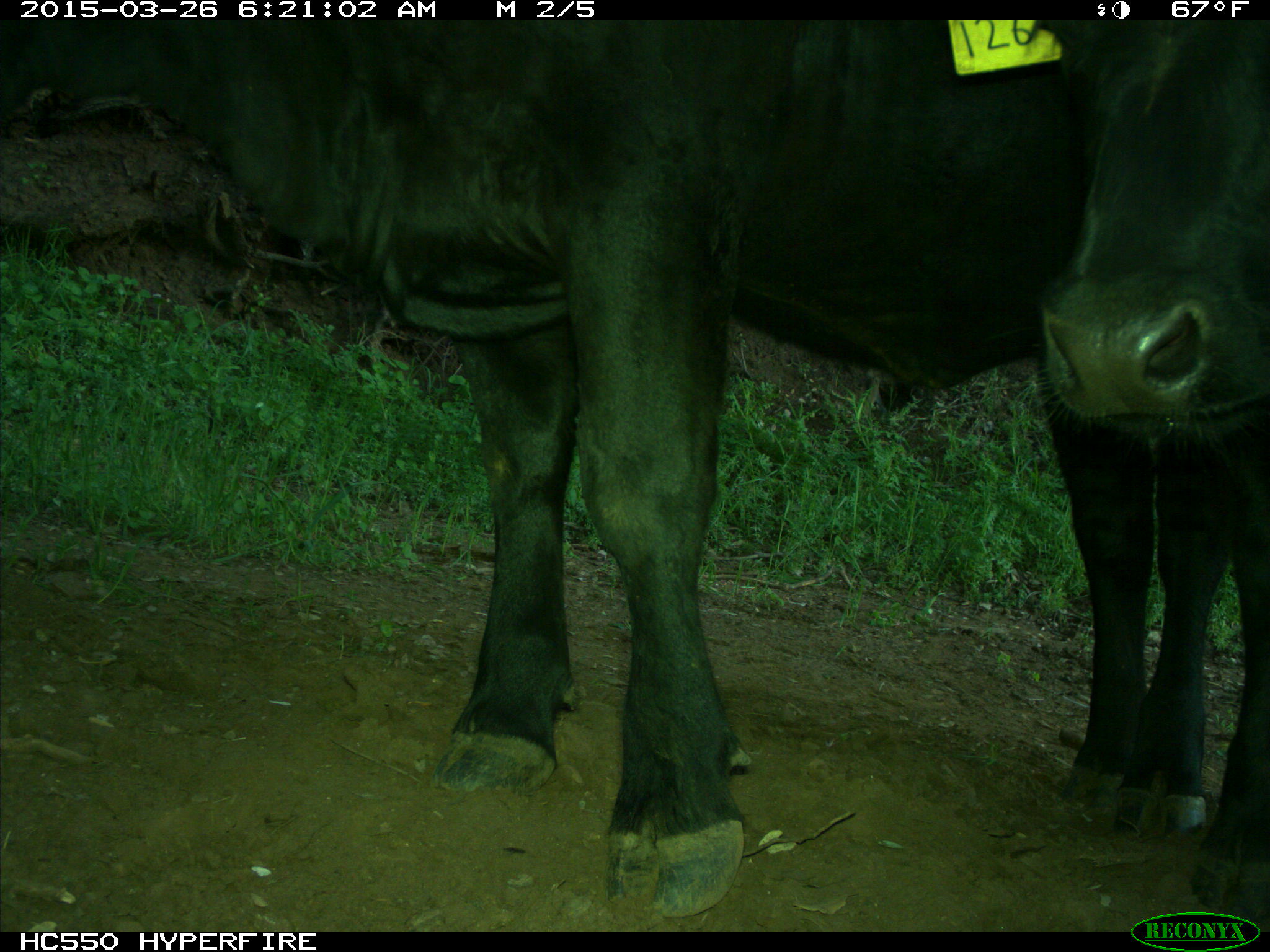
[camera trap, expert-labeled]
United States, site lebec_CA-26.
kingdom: Animalia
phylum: Chordata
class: Mammalia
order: Artiodactyla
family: Bovidae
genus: Bos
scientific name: Bos taurus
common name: domestic cow